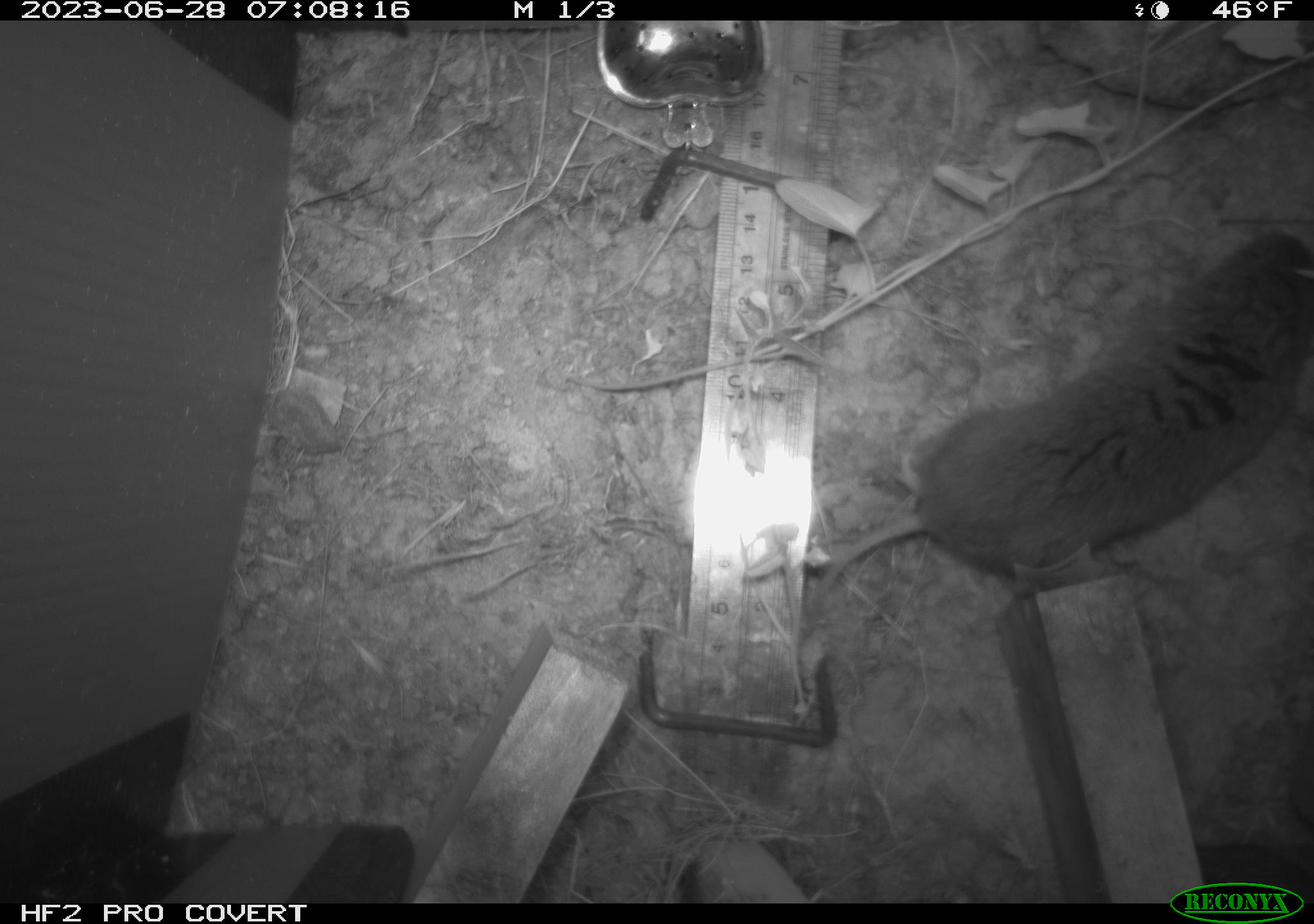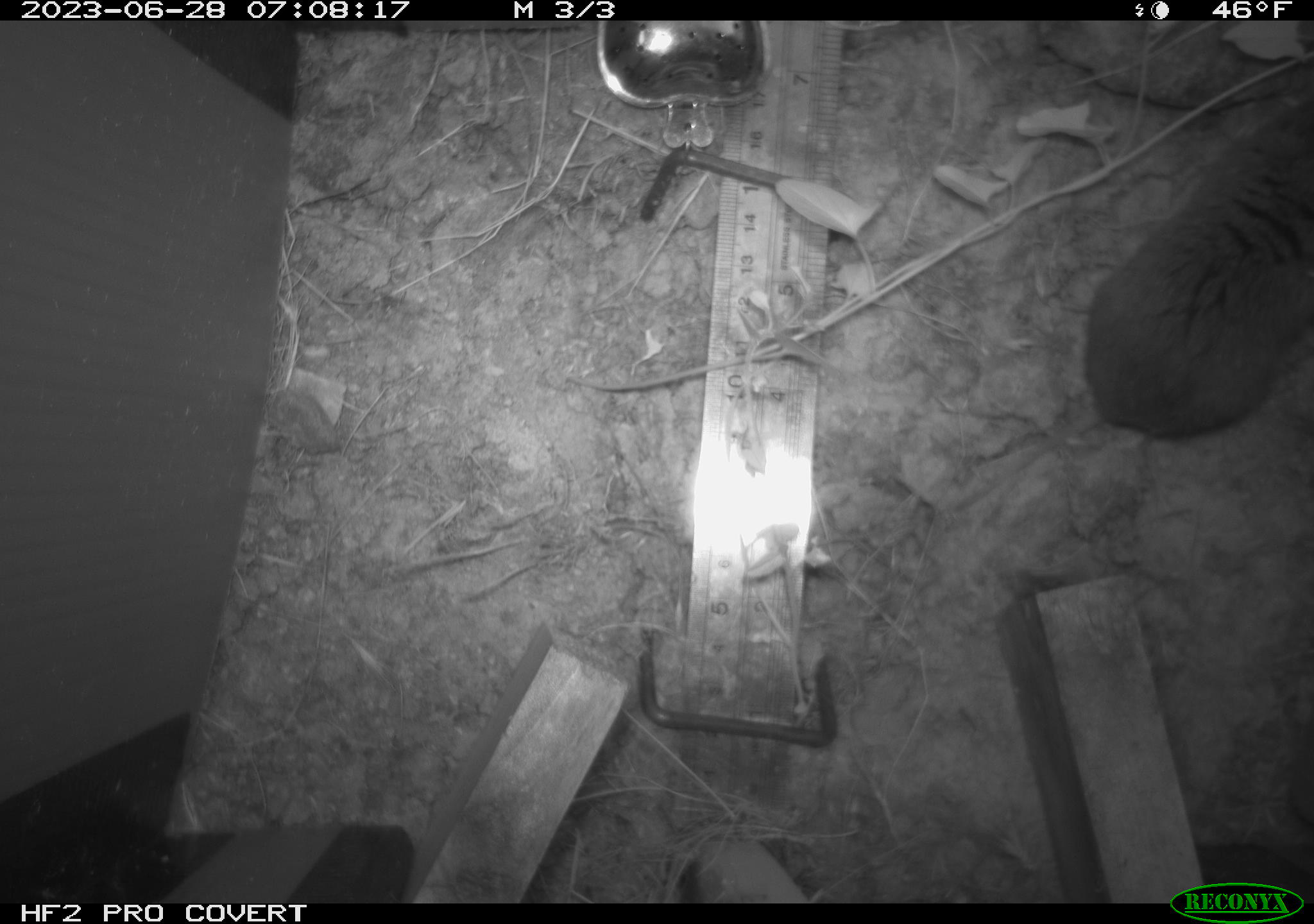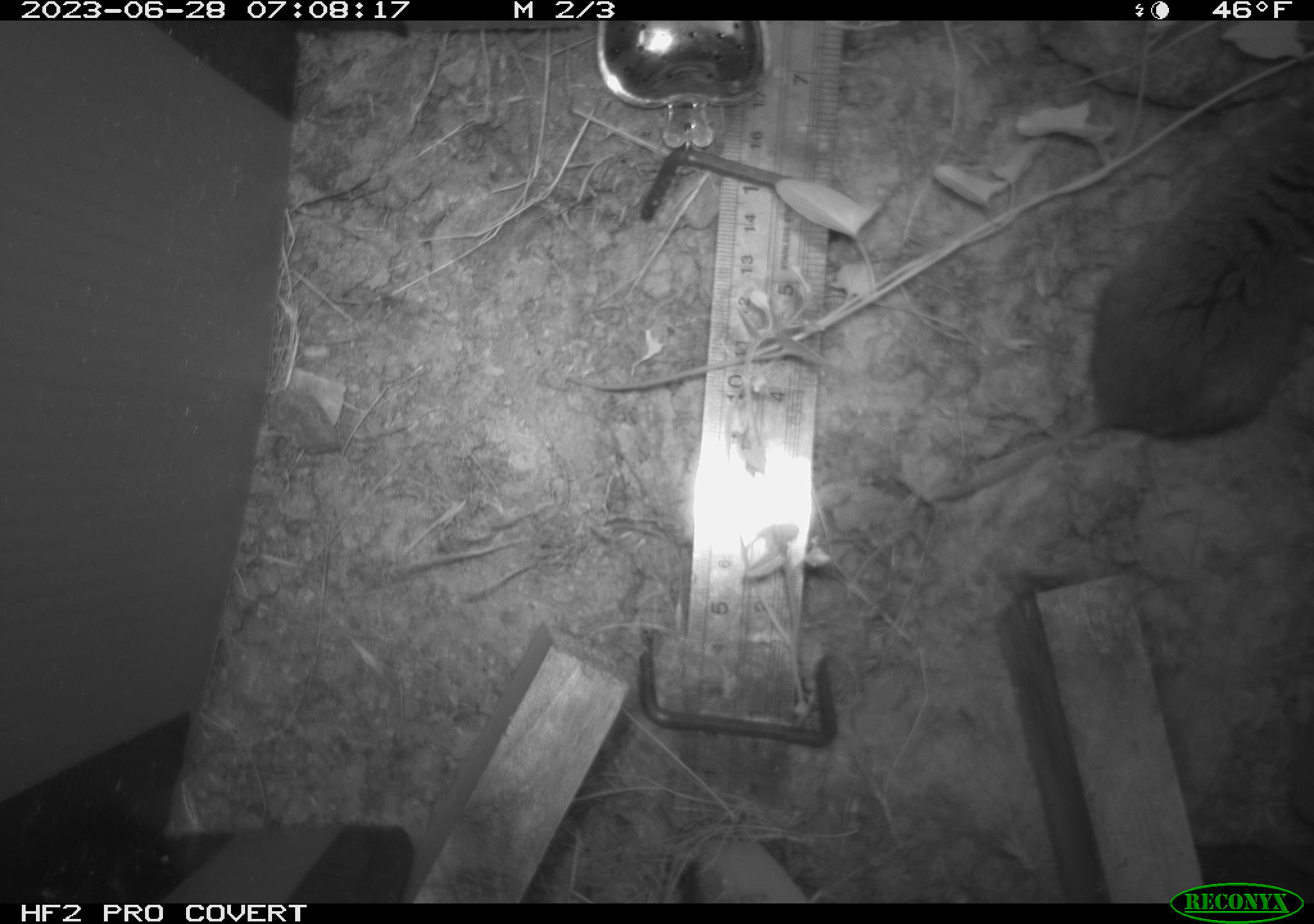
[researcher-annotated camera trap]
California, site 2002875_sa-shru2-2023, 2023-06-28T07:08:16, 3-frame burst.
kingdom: Animalia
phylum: Chordata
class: Mammalia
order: Rodentia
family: Cricetidae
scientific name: Arvicolinae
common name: voles, lemmings, and muskrats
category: arvicolinae subfamily